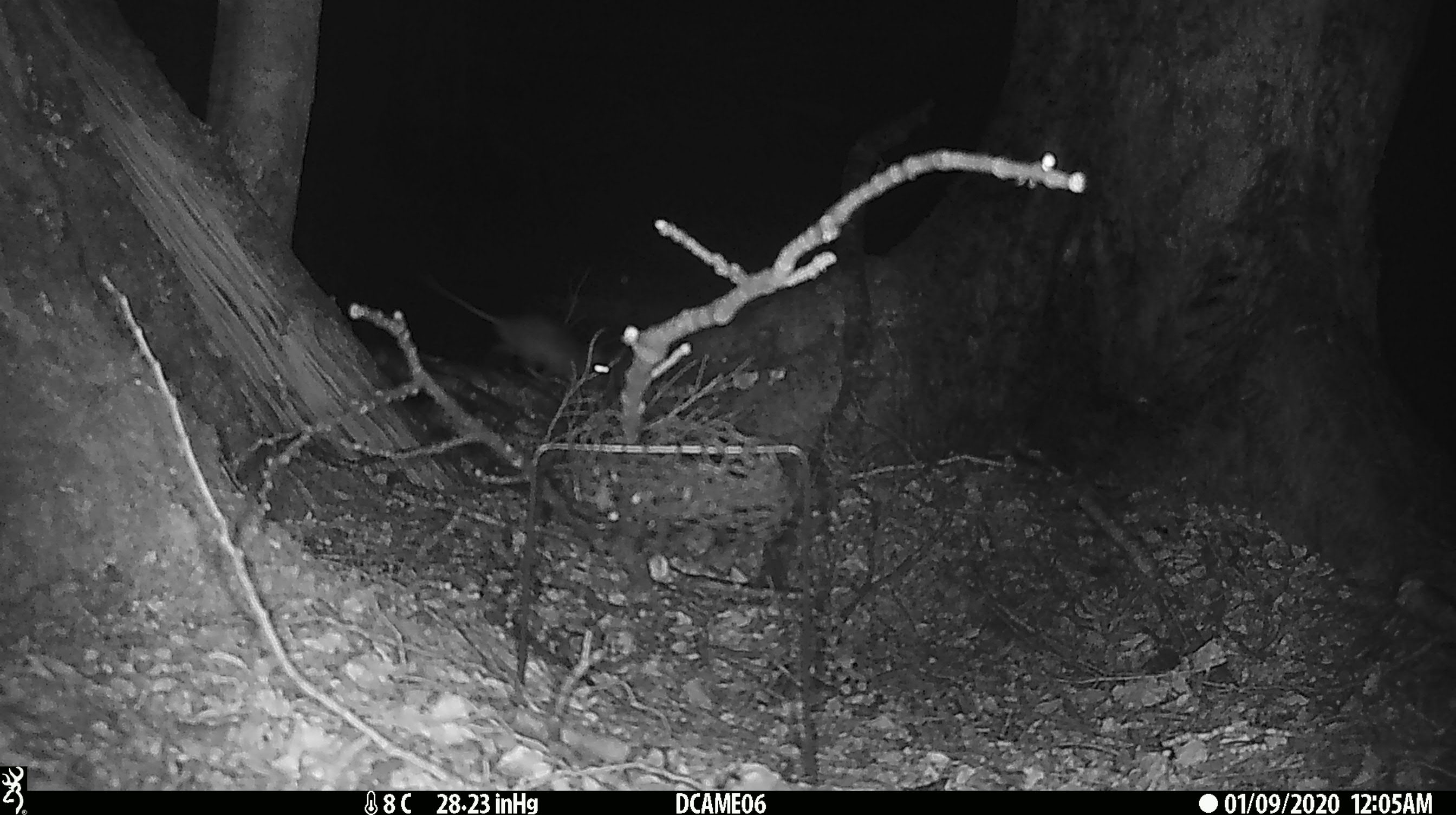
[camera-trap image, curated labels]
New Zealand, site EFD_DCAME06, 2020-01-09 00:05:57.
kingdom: Animalia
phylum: Chordata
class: Mammalia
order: Rodentia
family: Muridae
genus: Rattus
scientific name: Rattus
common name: rat